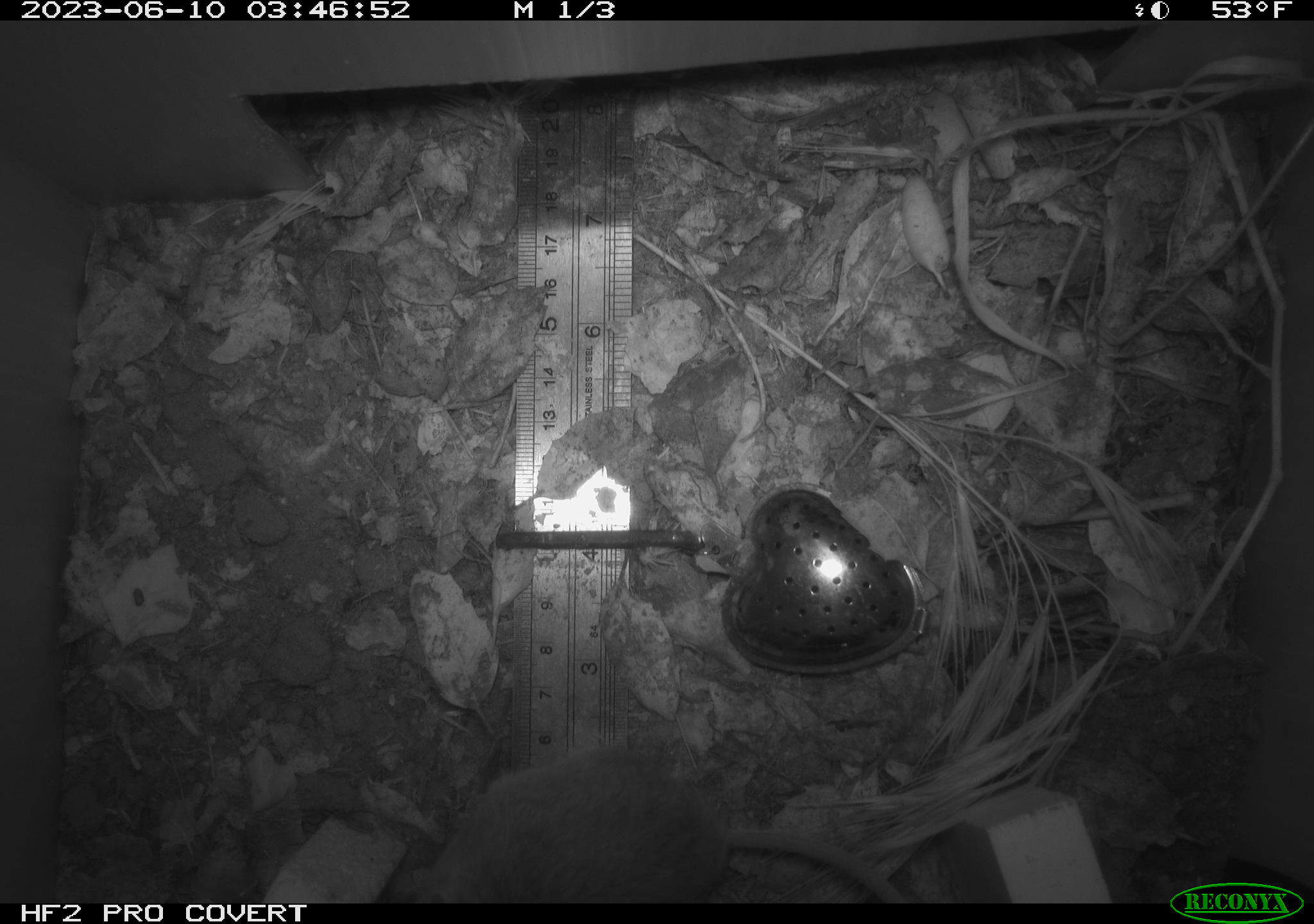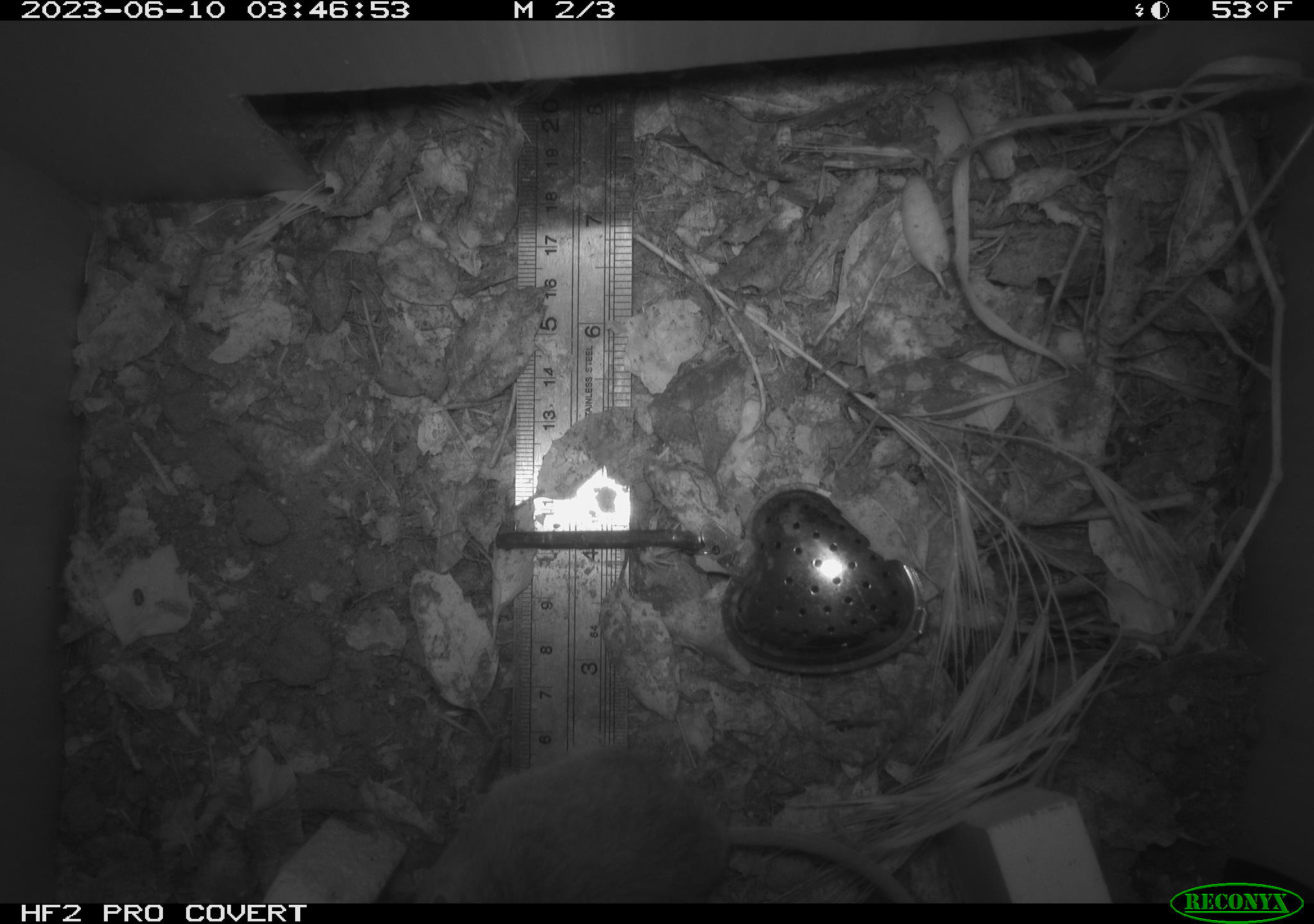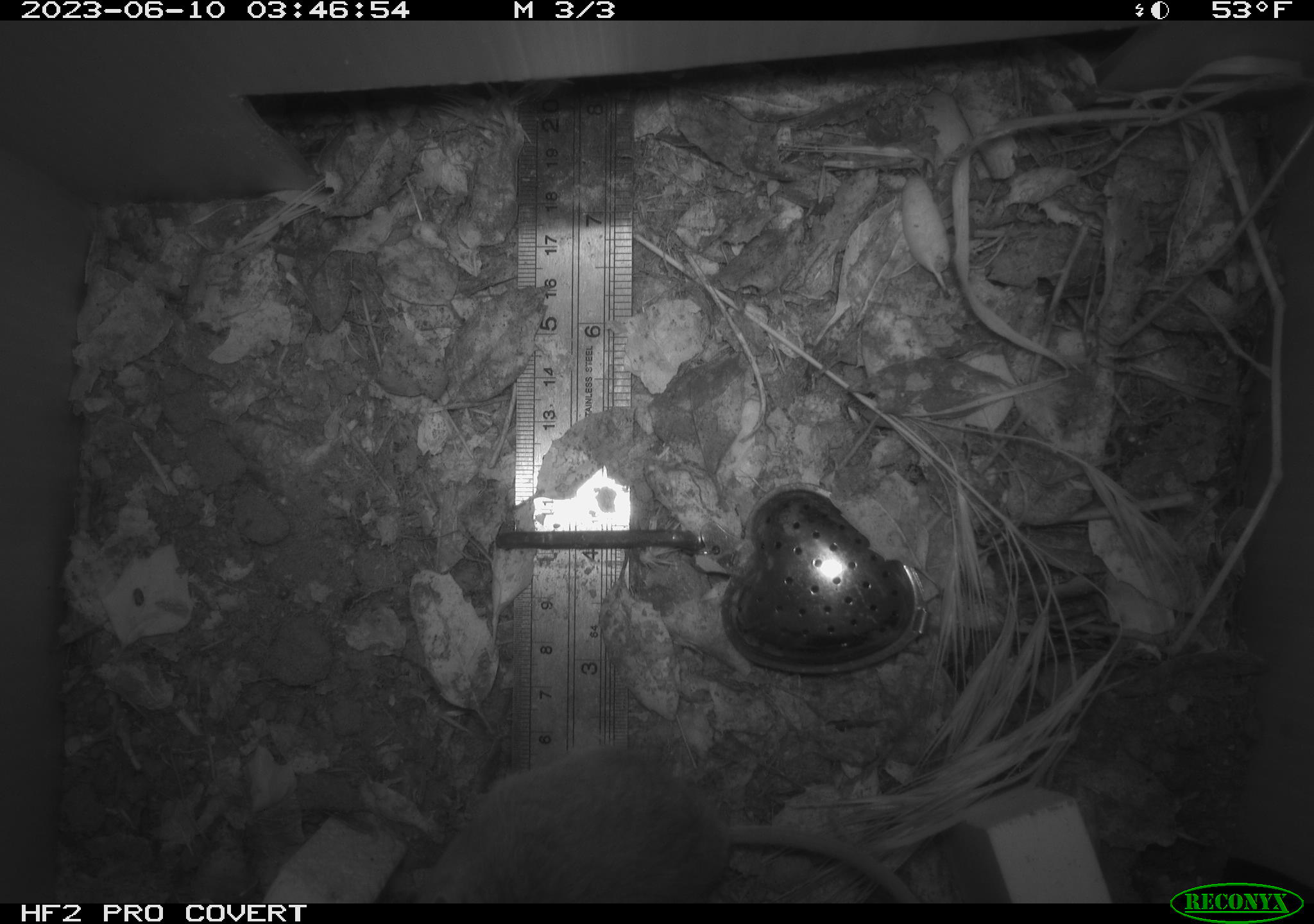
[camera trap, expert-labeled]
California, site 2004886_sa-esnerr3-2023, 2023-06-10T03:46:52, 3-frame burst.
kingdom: Animalia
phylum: Chordata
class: Mammalia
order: Rodentia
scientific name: Rodentia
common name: mouse species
Mouse species (Rodentia).